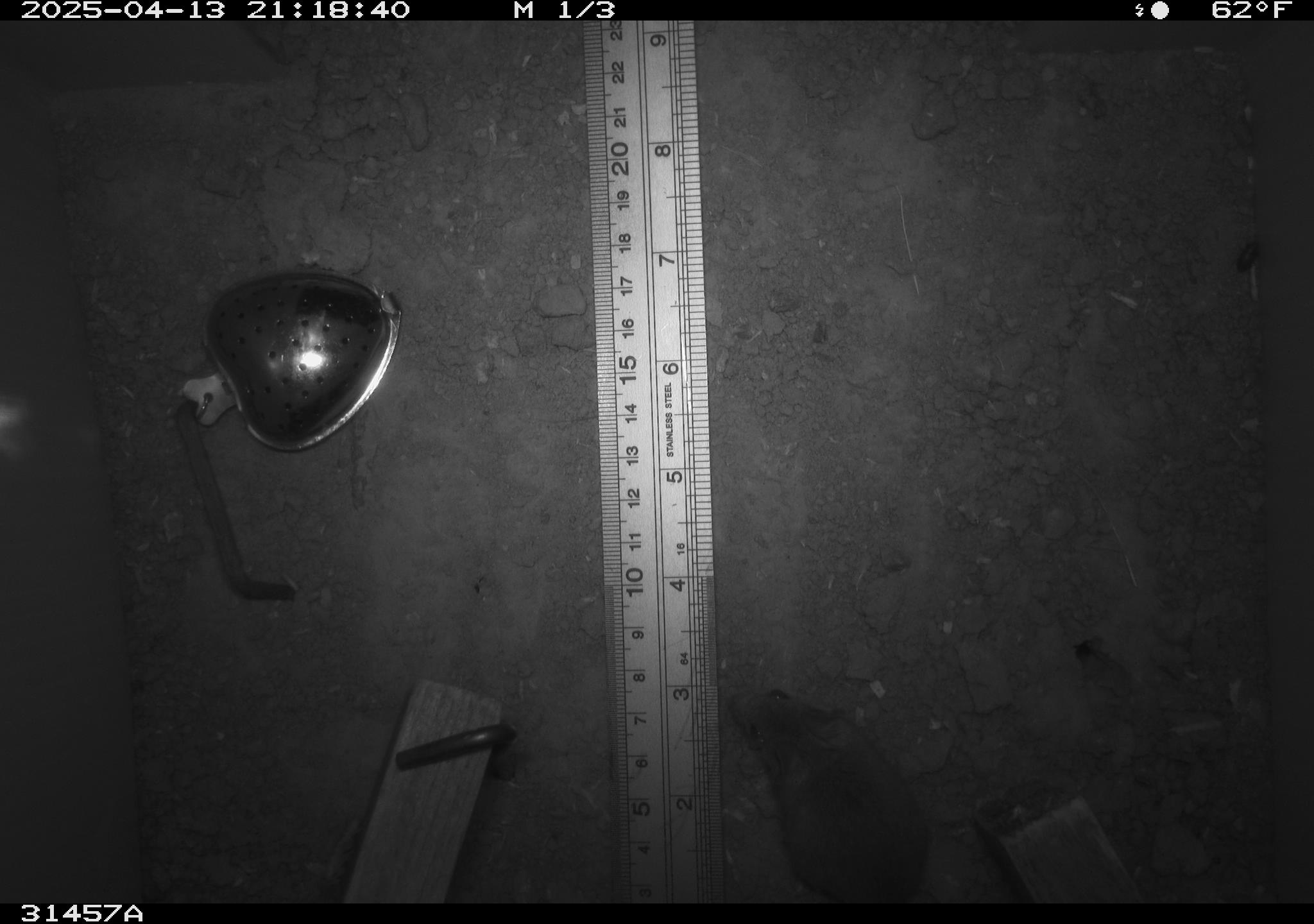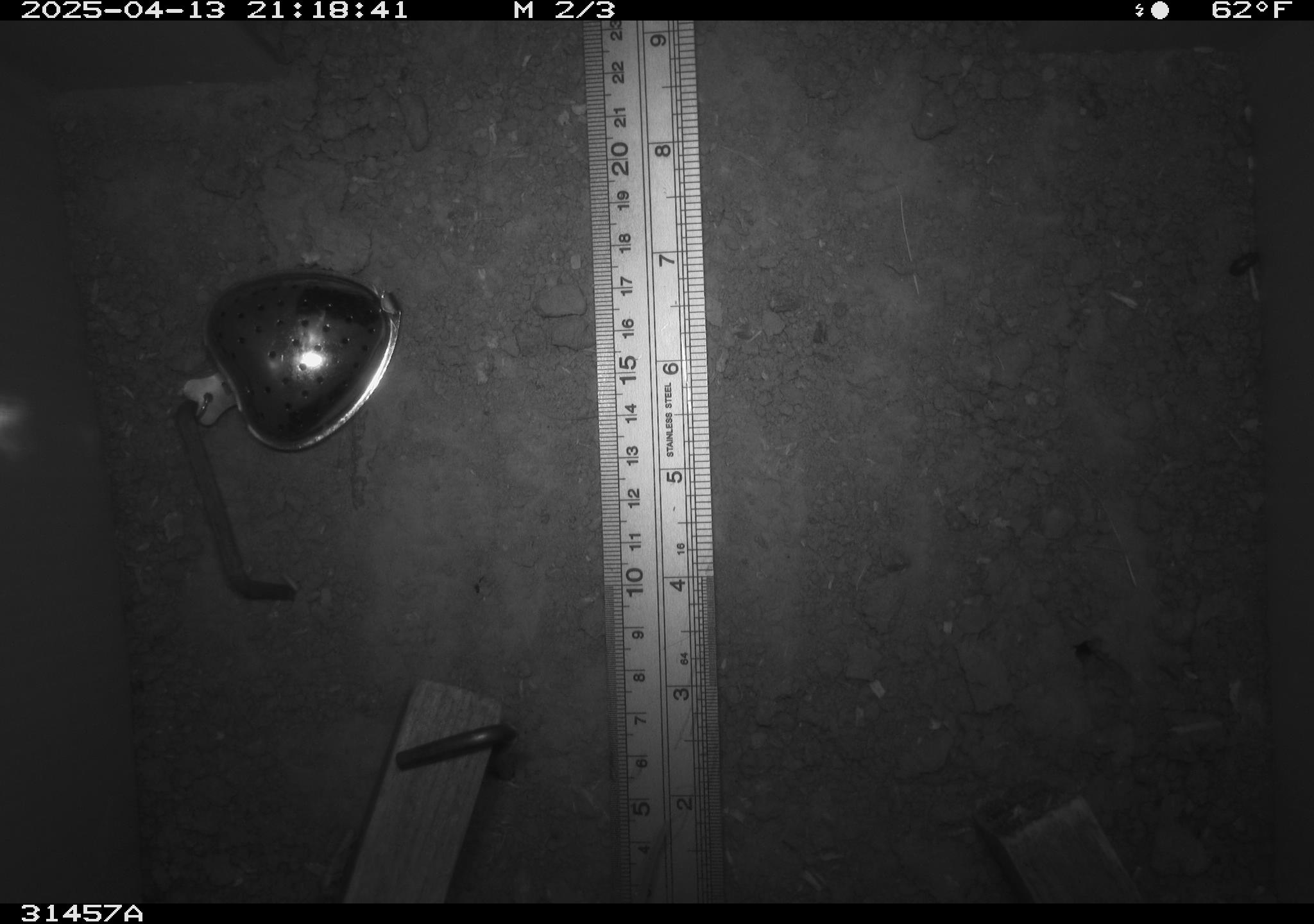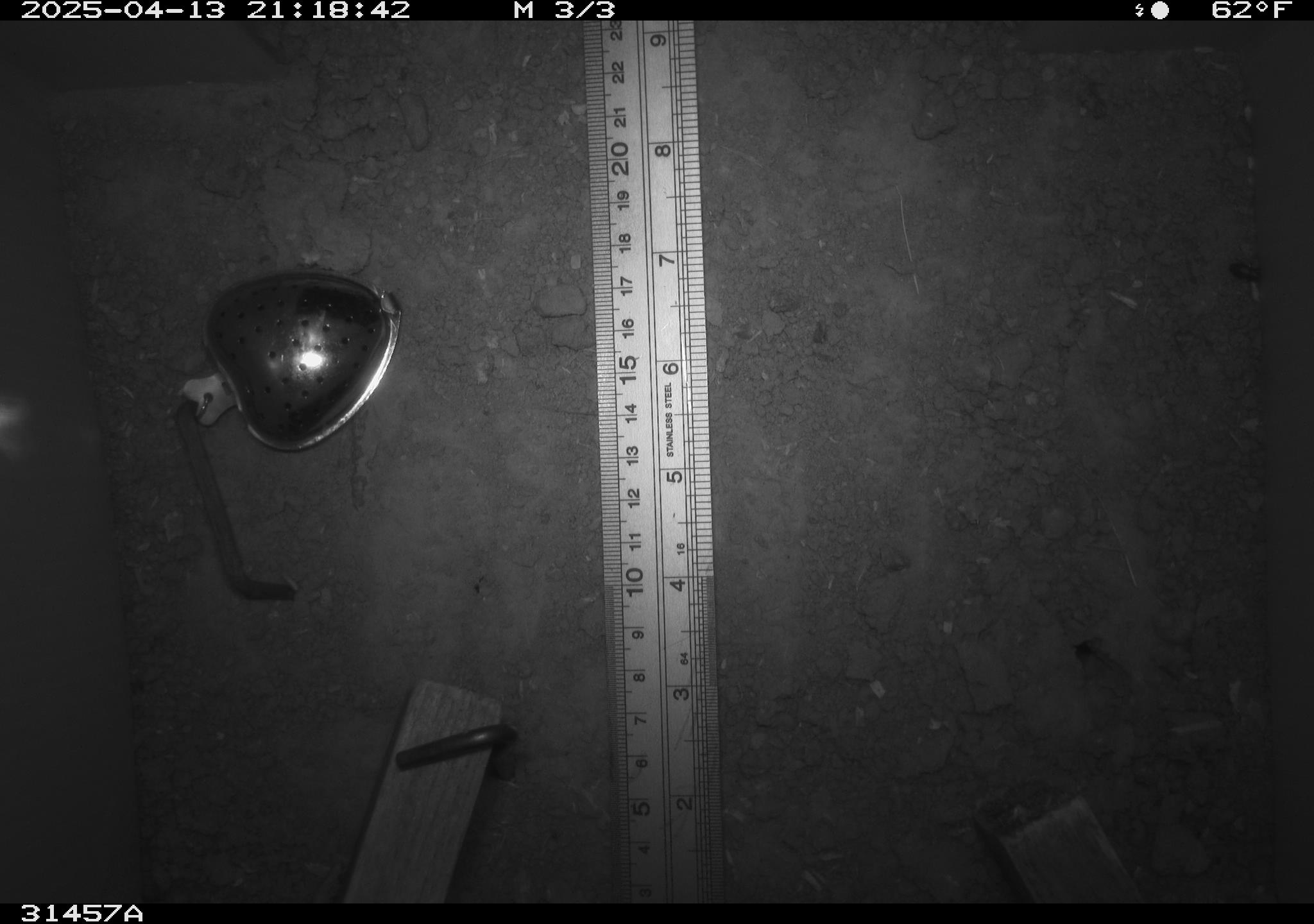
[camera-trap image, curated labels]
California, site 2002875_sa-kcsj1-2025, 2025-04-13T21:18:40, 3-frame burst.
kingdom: Animalia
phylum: Chordata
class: Mammalia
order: Rodentia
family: Muridae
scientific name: Muridae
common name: murids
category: muridae family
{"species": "muridae family (murids) (Muridae)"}